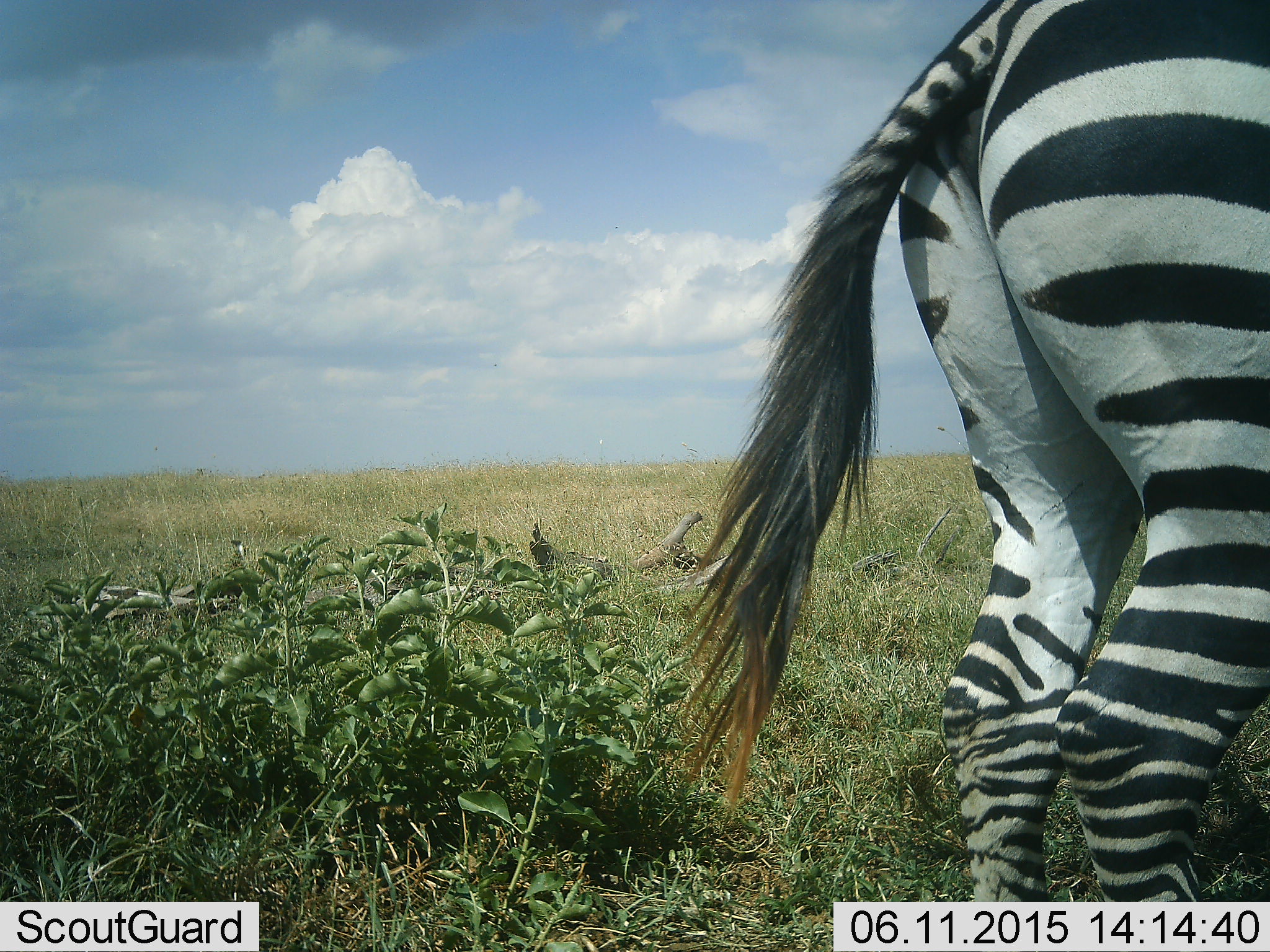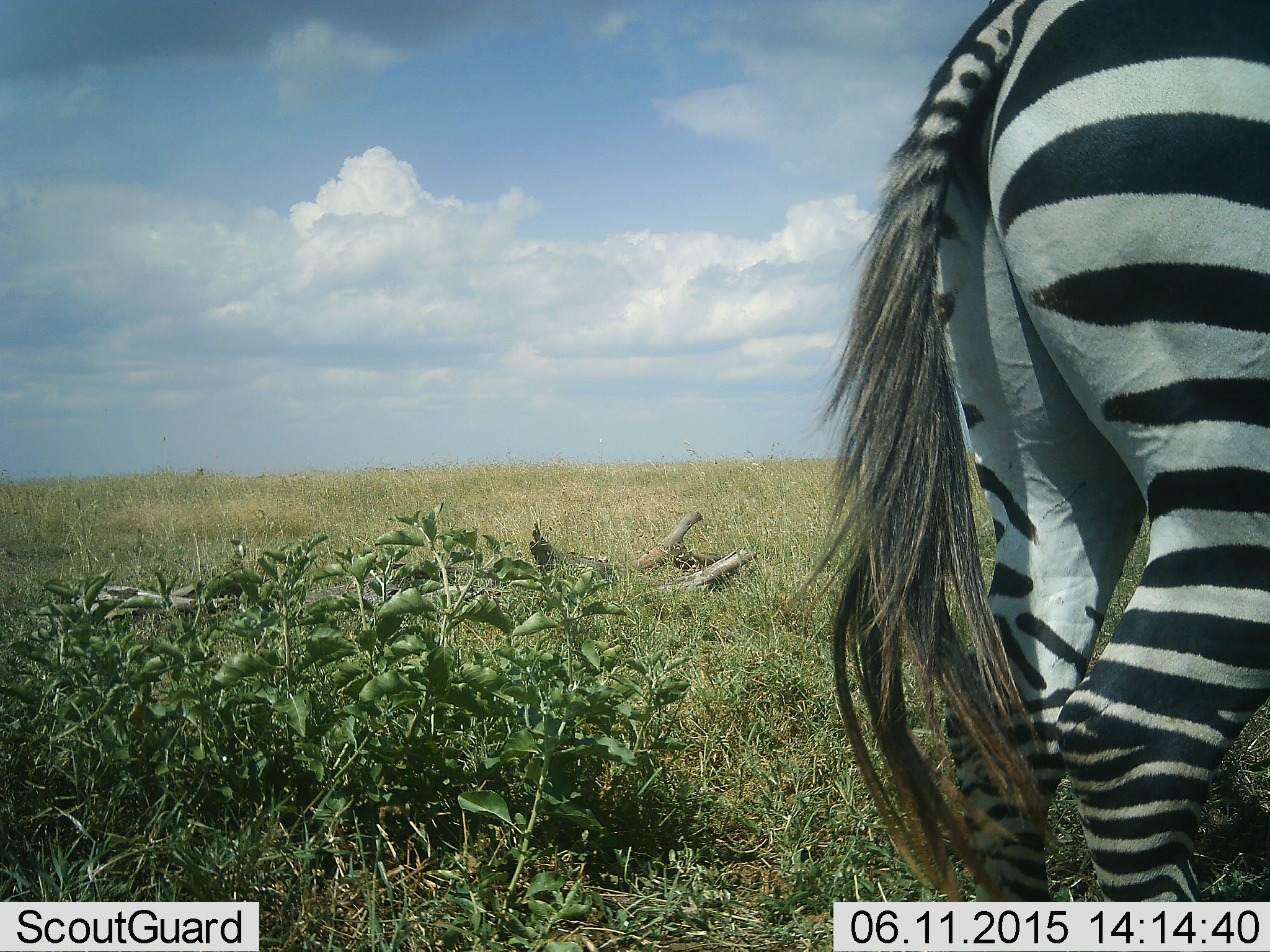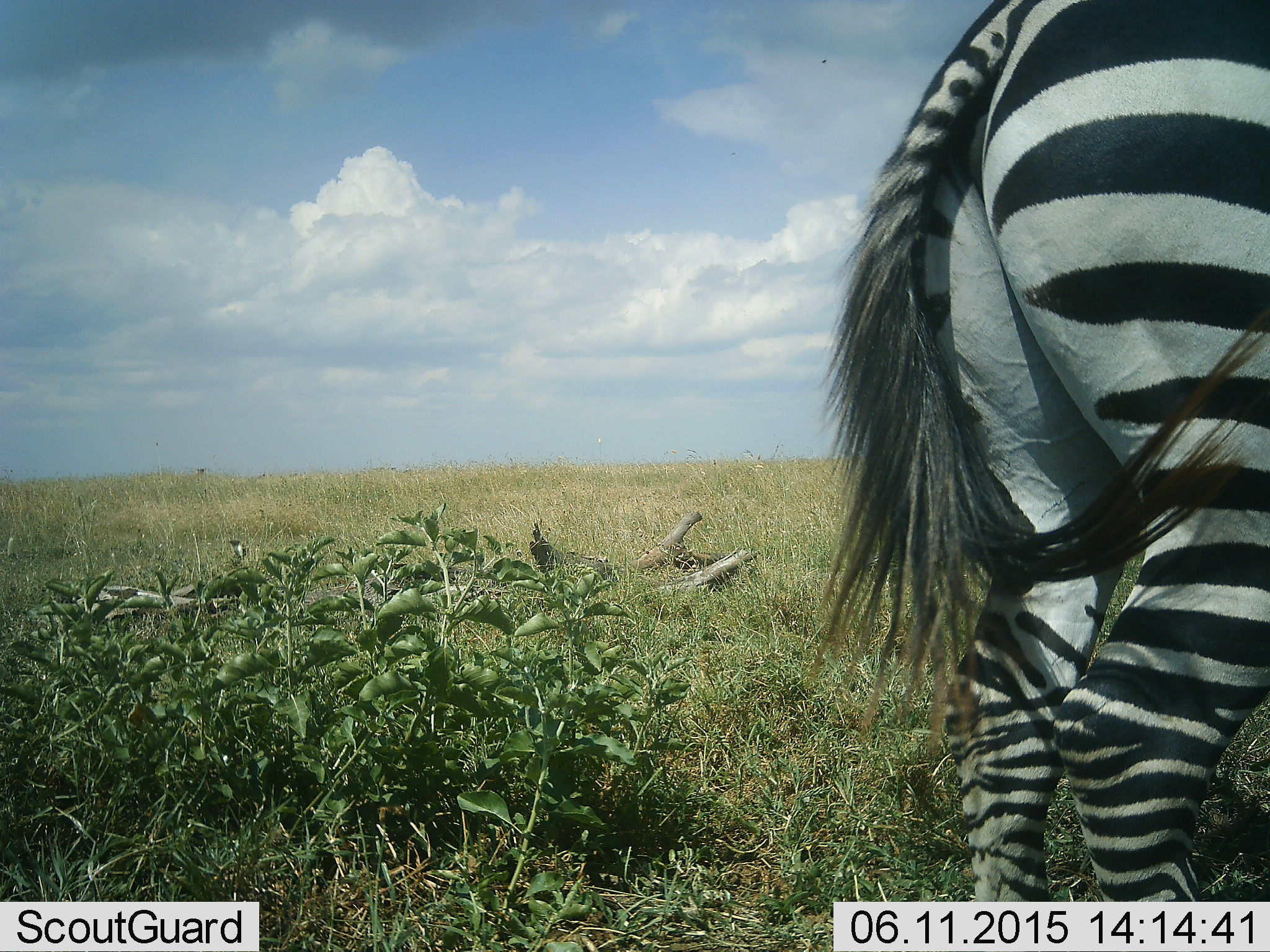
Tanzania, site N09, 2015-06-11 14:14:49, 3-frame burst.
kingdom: Animalia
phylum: Chordata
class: Mammalia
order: Perissodactyla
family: Equidae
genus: Equus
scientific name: Equus quagga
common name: plains zebra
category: zebra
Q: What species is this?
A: Zebra (plains zebra) (Equus quagga).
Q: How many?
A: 1.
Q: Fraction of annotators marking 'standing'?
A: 90%.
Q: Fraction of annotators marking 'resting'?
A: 0%.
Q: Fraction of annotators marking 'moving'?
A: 0%.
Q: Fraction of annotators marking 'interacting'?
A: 0%.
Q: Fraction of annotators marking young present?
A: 0%.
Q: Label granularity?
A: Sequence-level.